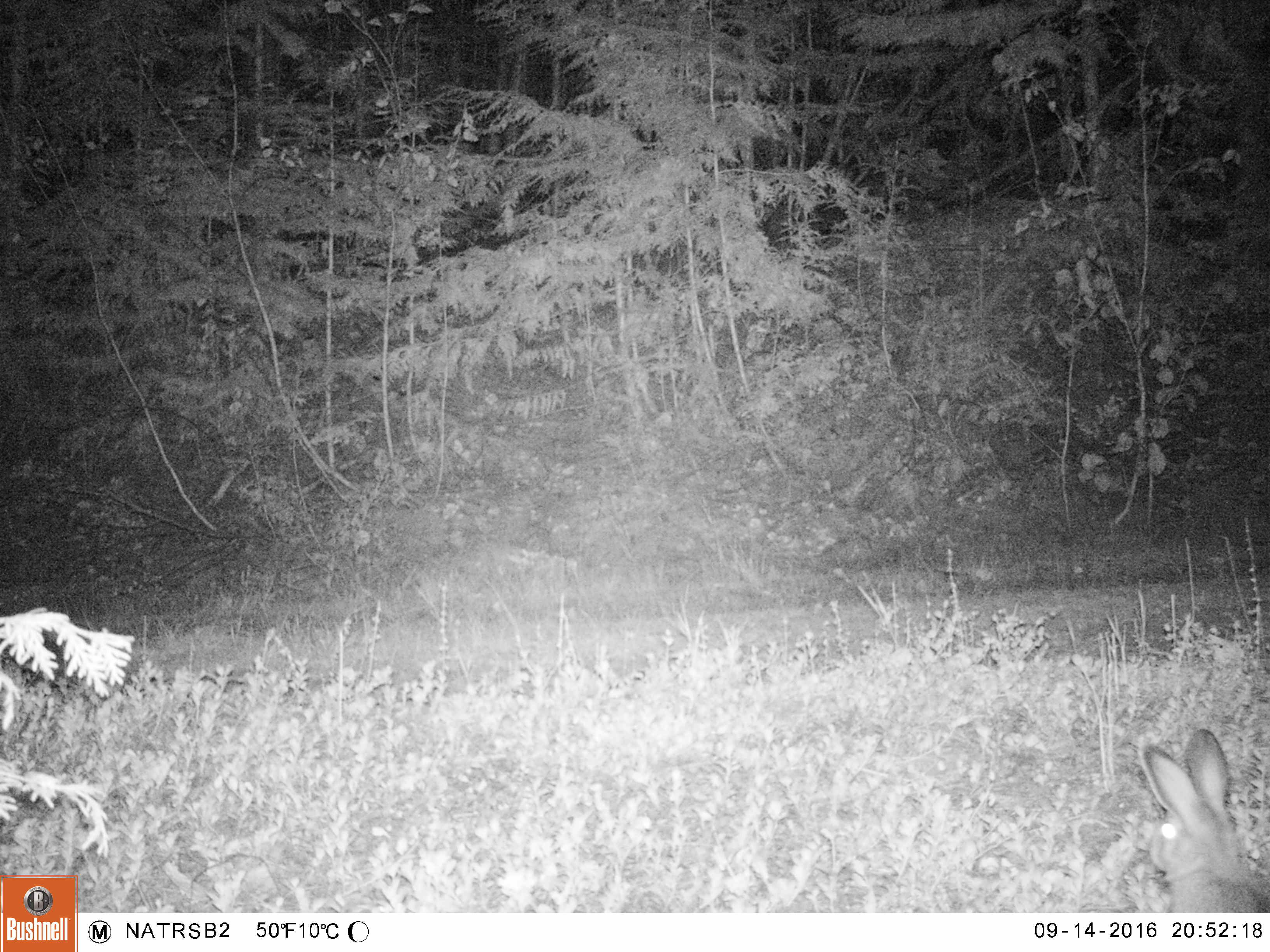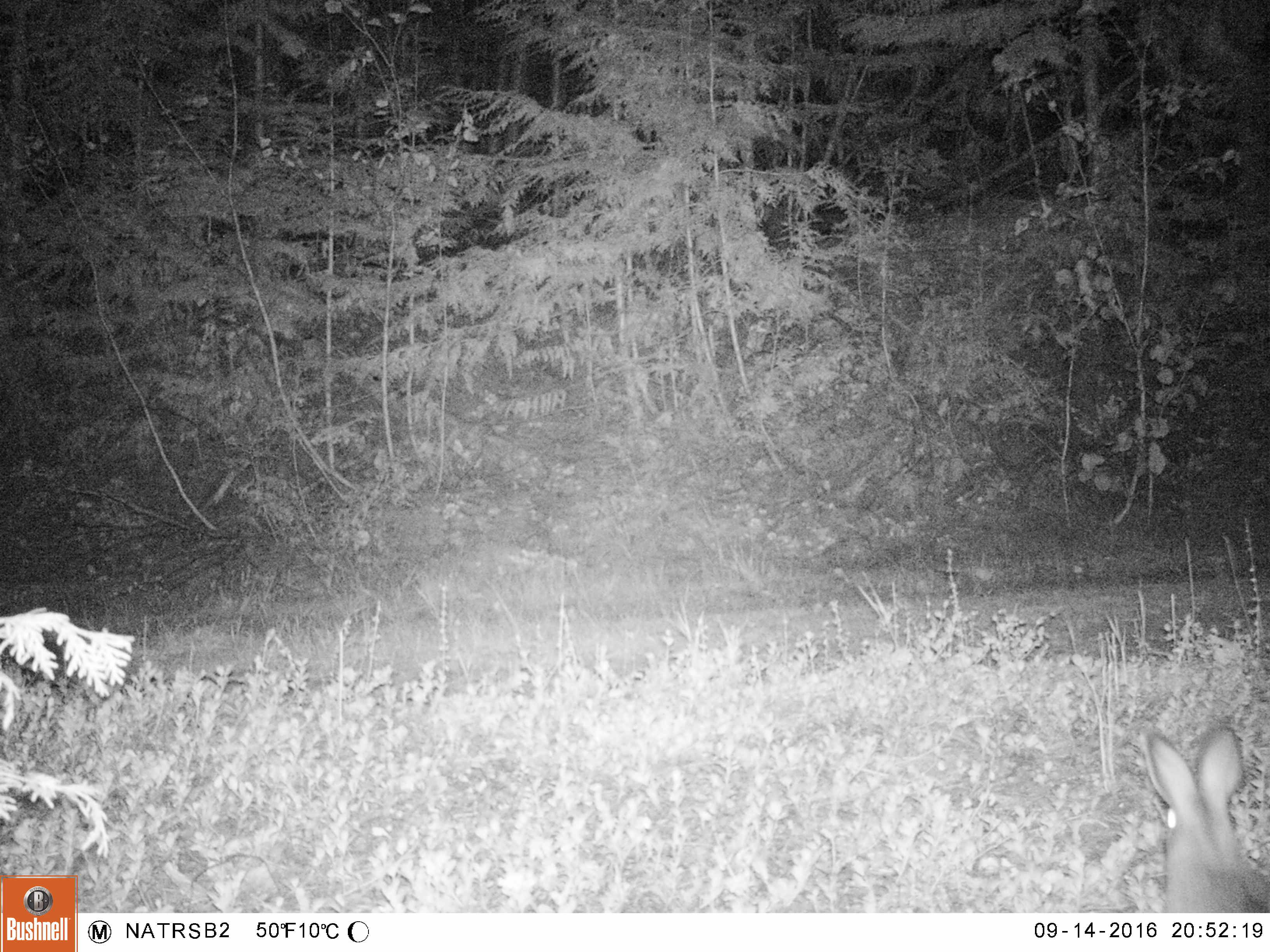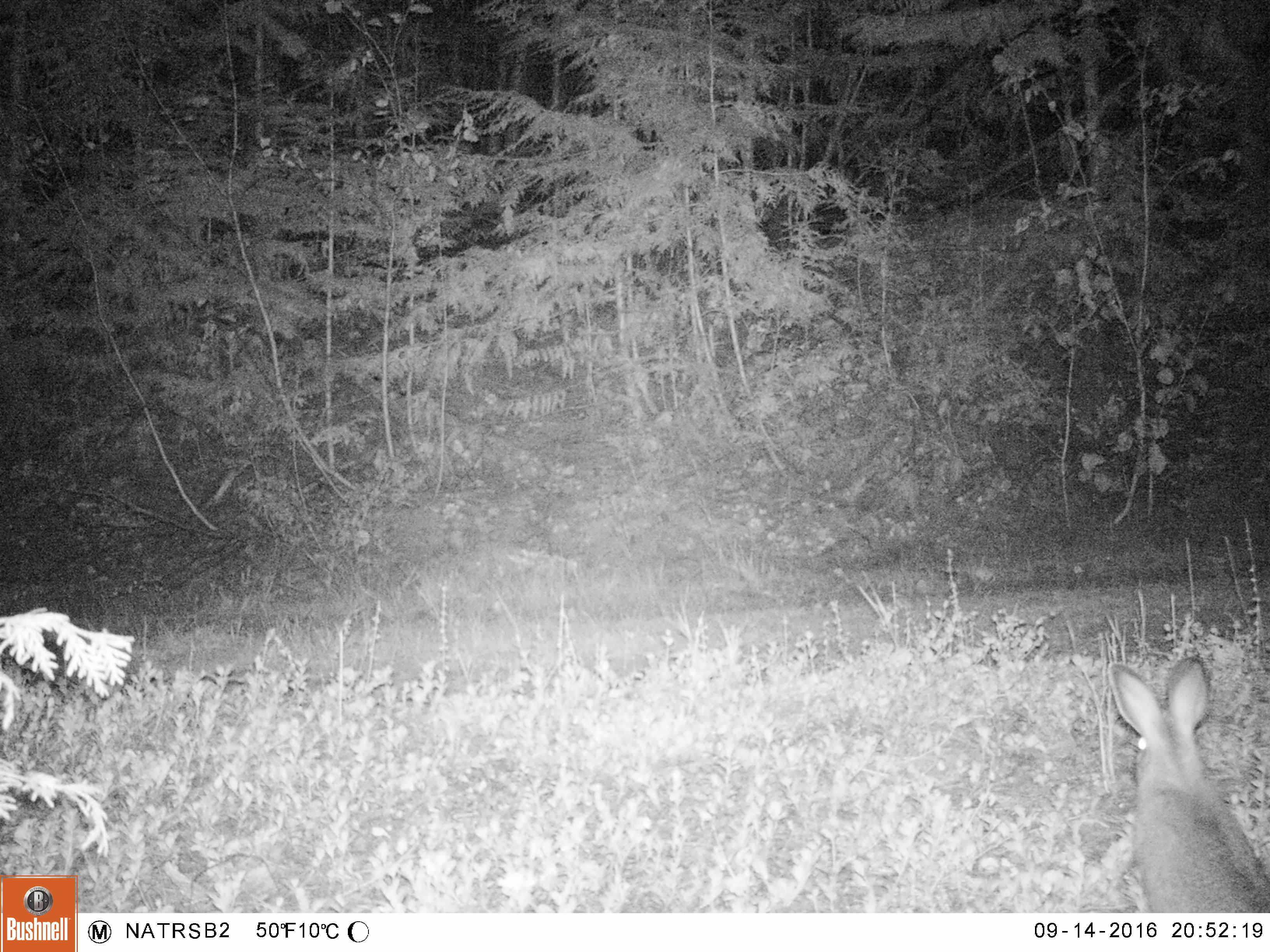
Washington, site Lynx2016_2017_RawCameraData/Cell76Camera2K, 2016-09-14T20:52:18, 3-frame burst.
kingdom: Animalia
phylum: Chordata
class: Mammalia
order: Lagomorpha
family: Leporidae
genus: Lepus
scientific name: Lepus americanus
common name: snowshoe hare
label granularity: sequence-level